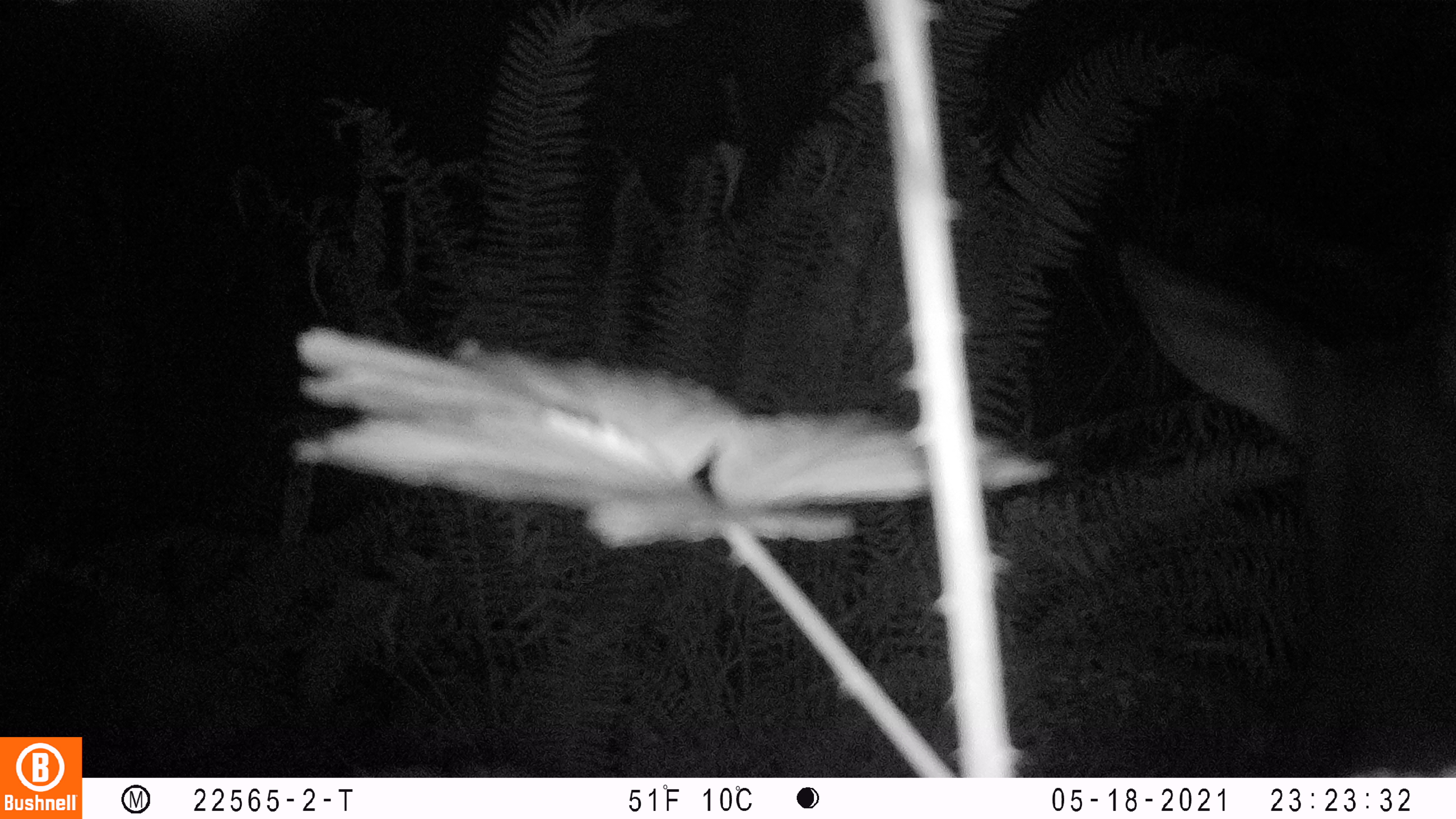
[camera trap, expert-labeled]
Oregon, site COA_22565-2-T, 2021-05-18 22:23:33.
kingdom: Animalia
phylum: Chordata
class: Mammalia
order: Artiodactyla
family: Cervidae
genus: Cervus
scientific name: Cervus canadensis roosevelti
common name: roosevelt elk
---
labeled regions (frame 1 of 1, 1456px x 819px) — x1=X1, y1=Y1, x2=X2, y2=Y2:
roosevelt elk: x1=1114, y1=231, x2=1450, y2=770